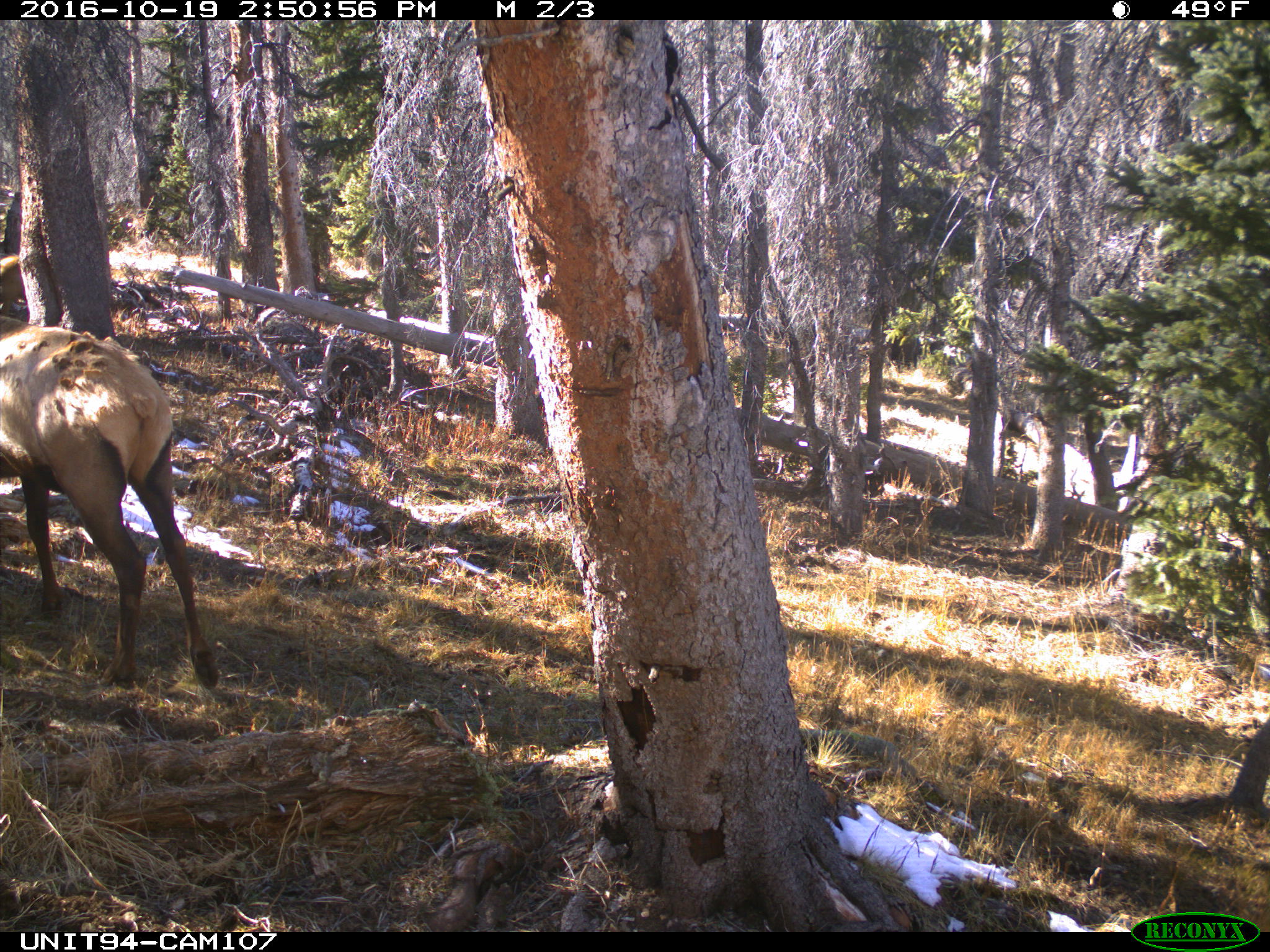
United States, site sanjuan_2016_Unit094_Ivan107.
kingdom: Animalia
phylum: Chordata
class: Mammalia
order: Artiodactyla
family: Cervidae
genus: Cervus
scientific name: Cervus elaphus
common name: red deer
Cervus elaphus (red deer).